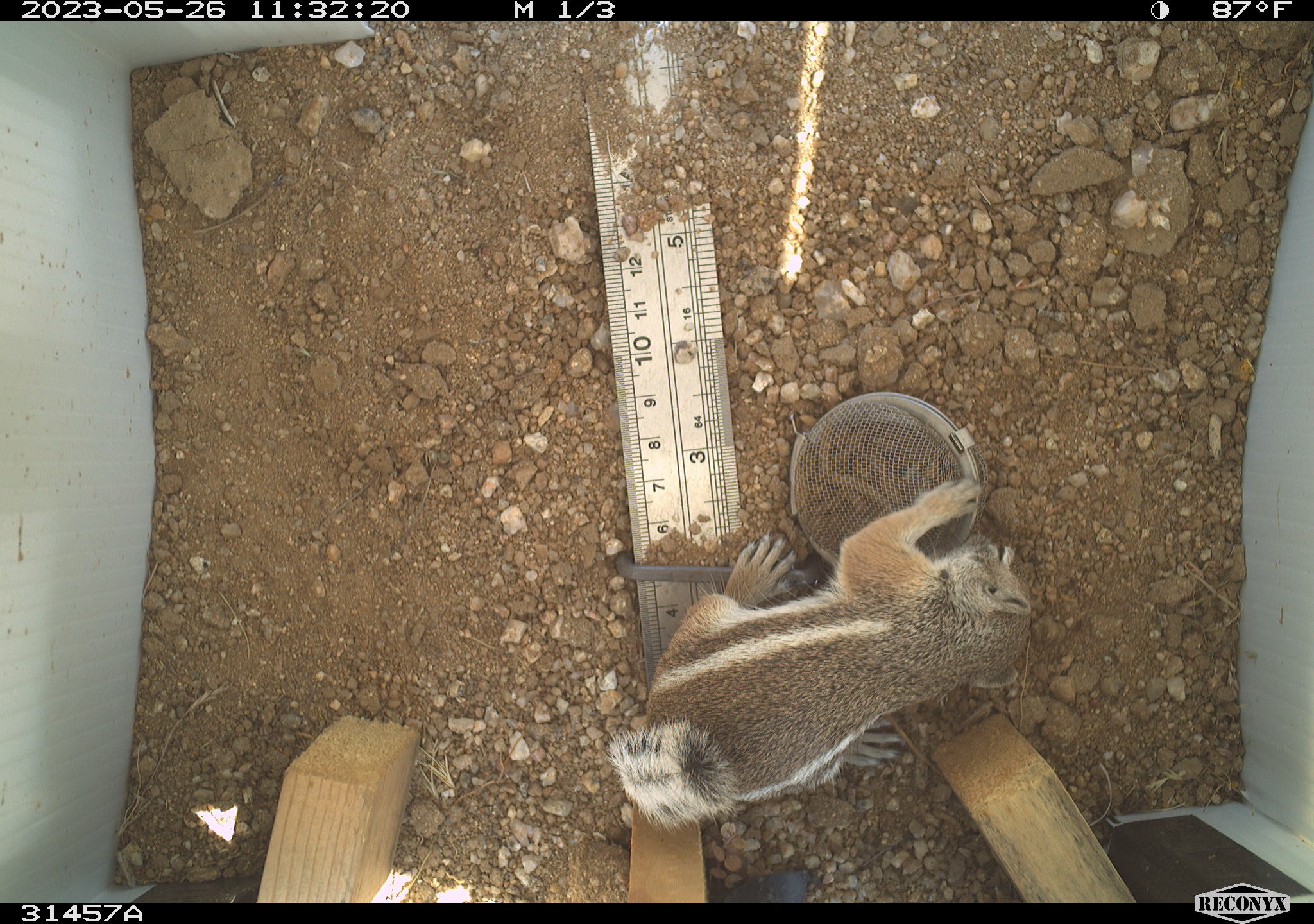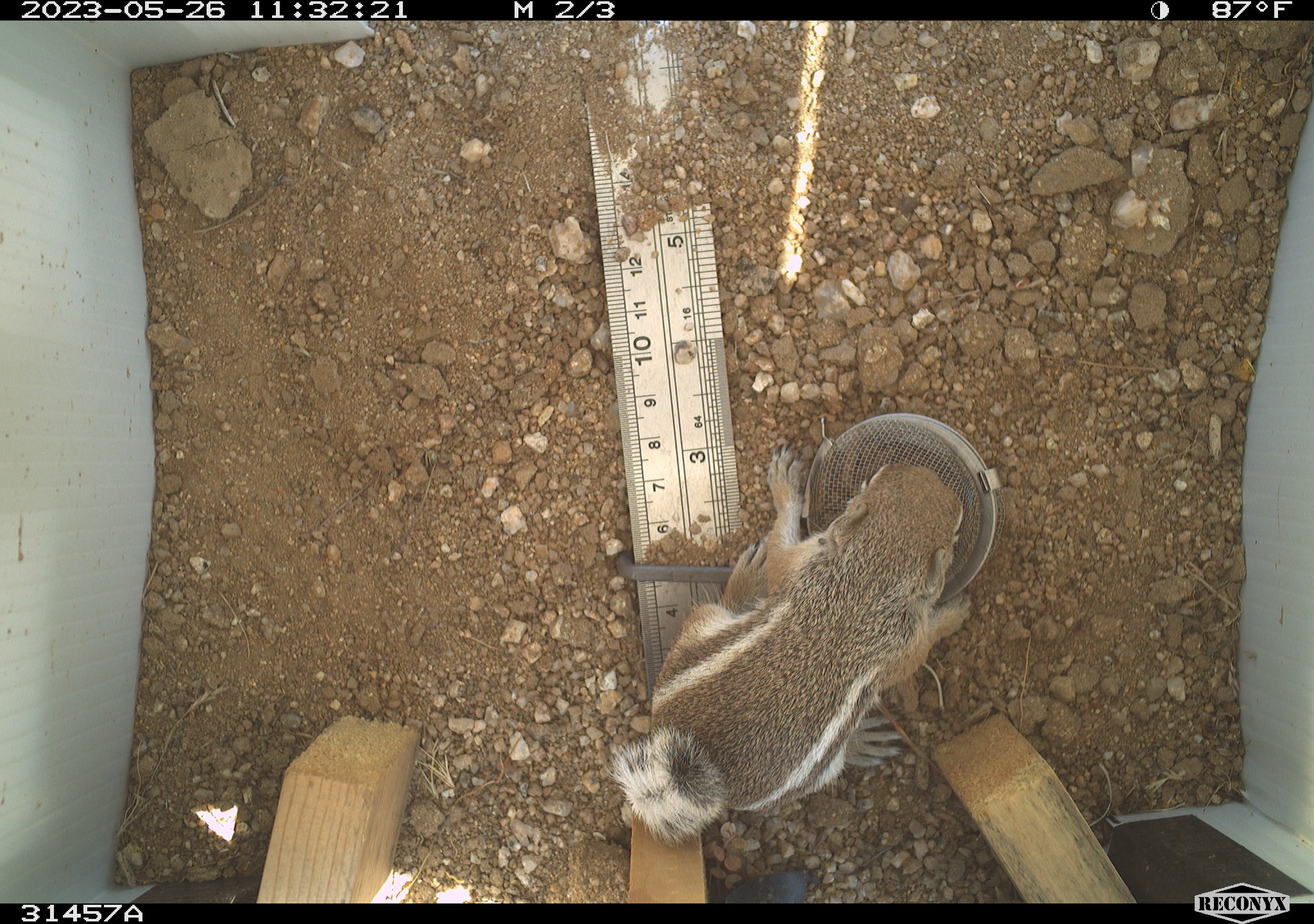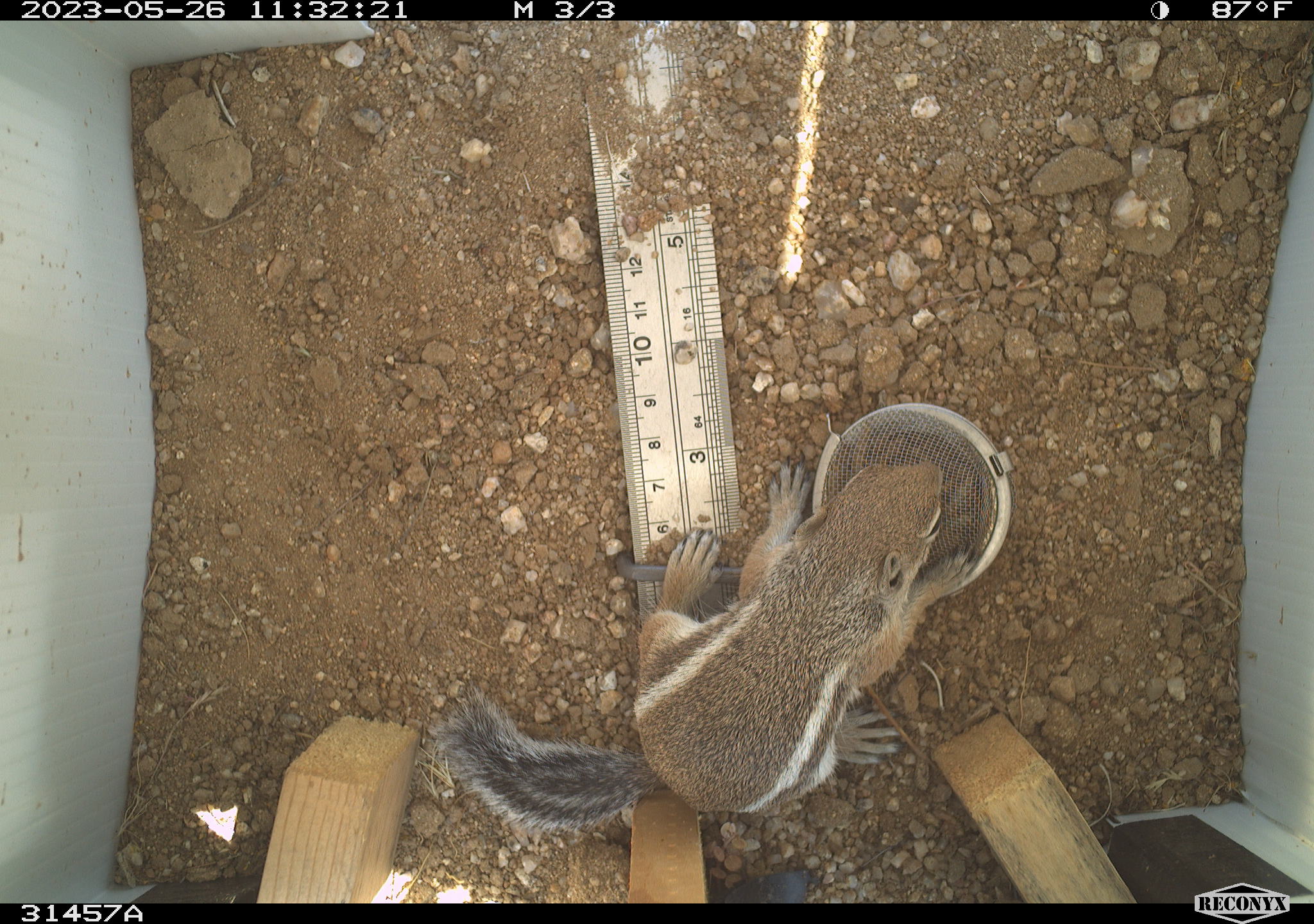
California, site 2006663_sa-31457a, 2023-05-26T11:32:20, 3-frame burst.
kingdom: Animalia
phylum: Chordata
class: Mammalia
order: Rodentia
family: Sciuridae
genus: Ammospermophilus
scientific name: Ammospermophilus leucurus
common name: white-tailed antelope squirrel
White-tailed antelope squirrel (Ammospermophilus leucurus).